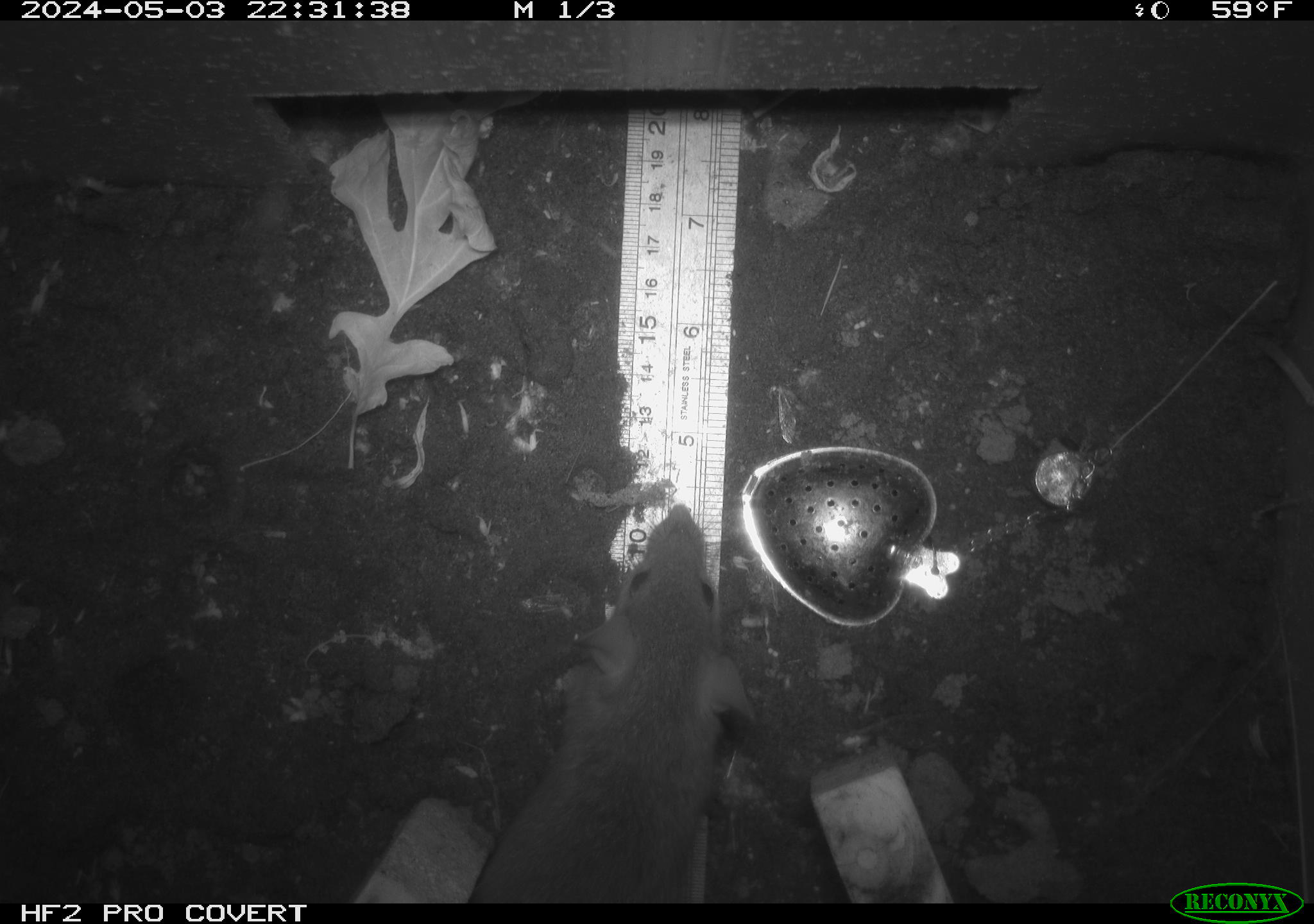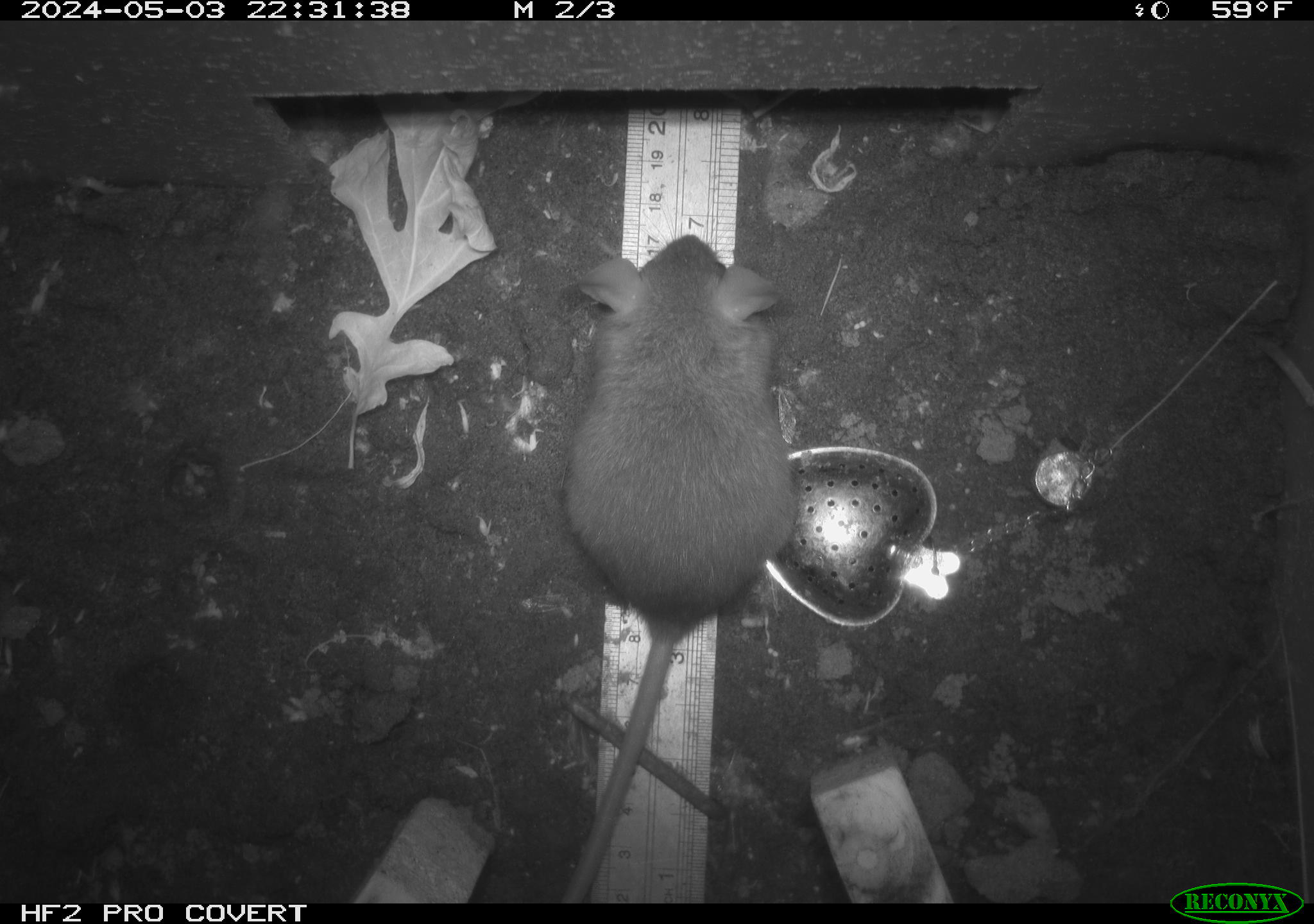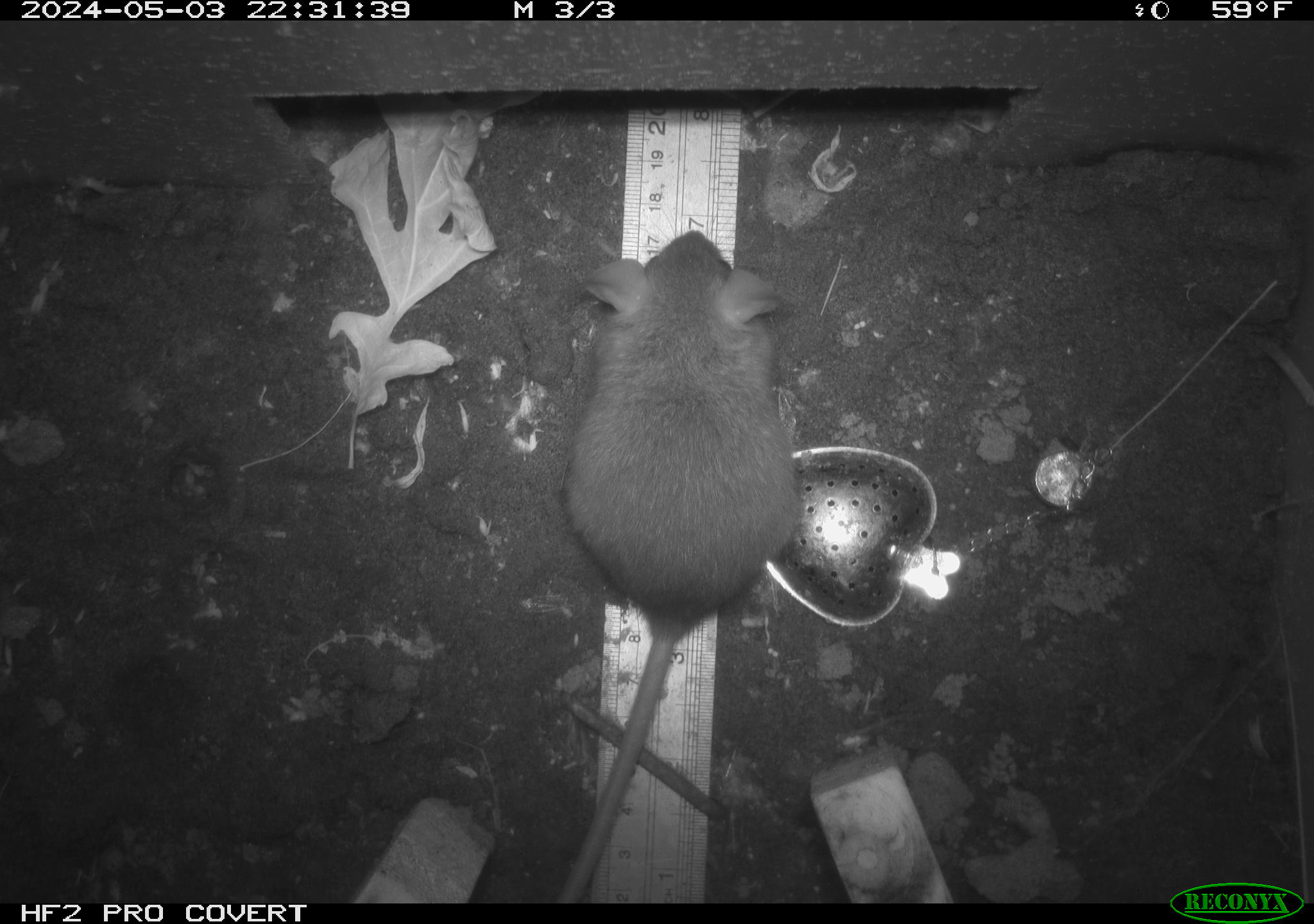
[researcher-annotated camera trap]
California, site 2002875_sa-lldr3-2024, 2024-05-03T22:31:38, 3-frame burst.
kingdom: Animalia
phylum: Chordata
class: Mammalia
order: Rodentia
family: Muridae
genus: Rattus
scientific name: Rattus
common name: rat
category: rattus species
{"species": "rattus species (rat) (Rattus)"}